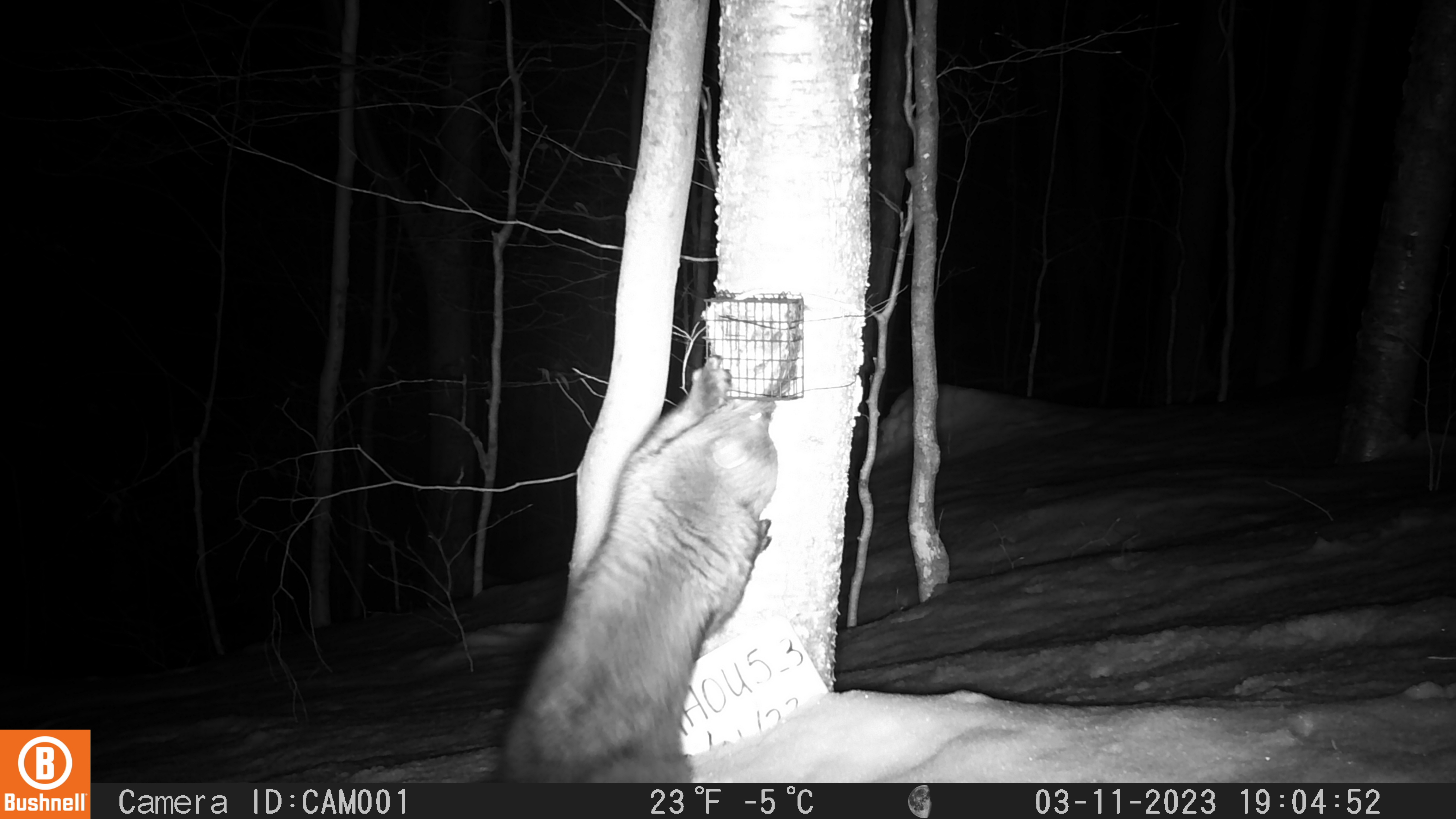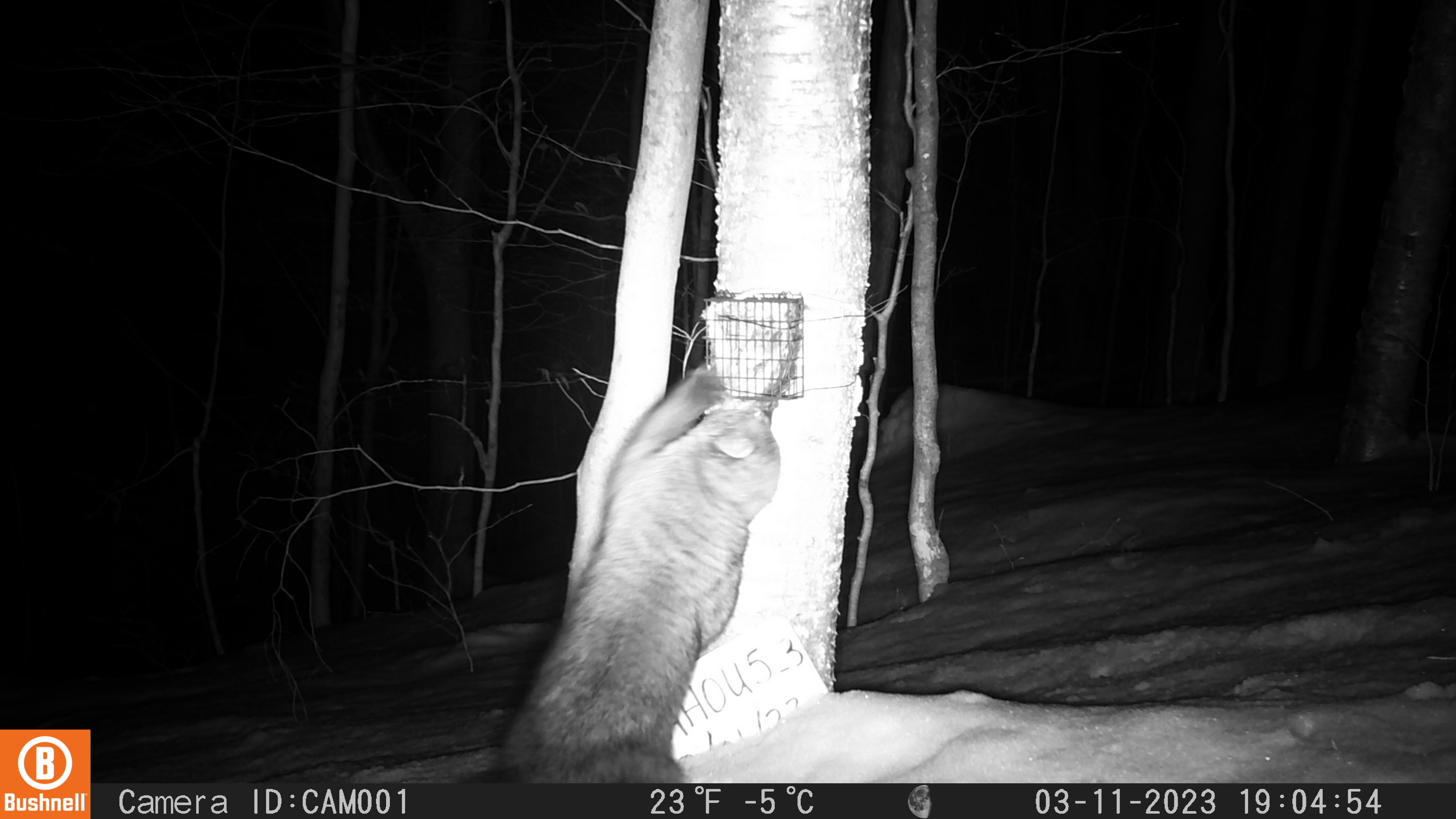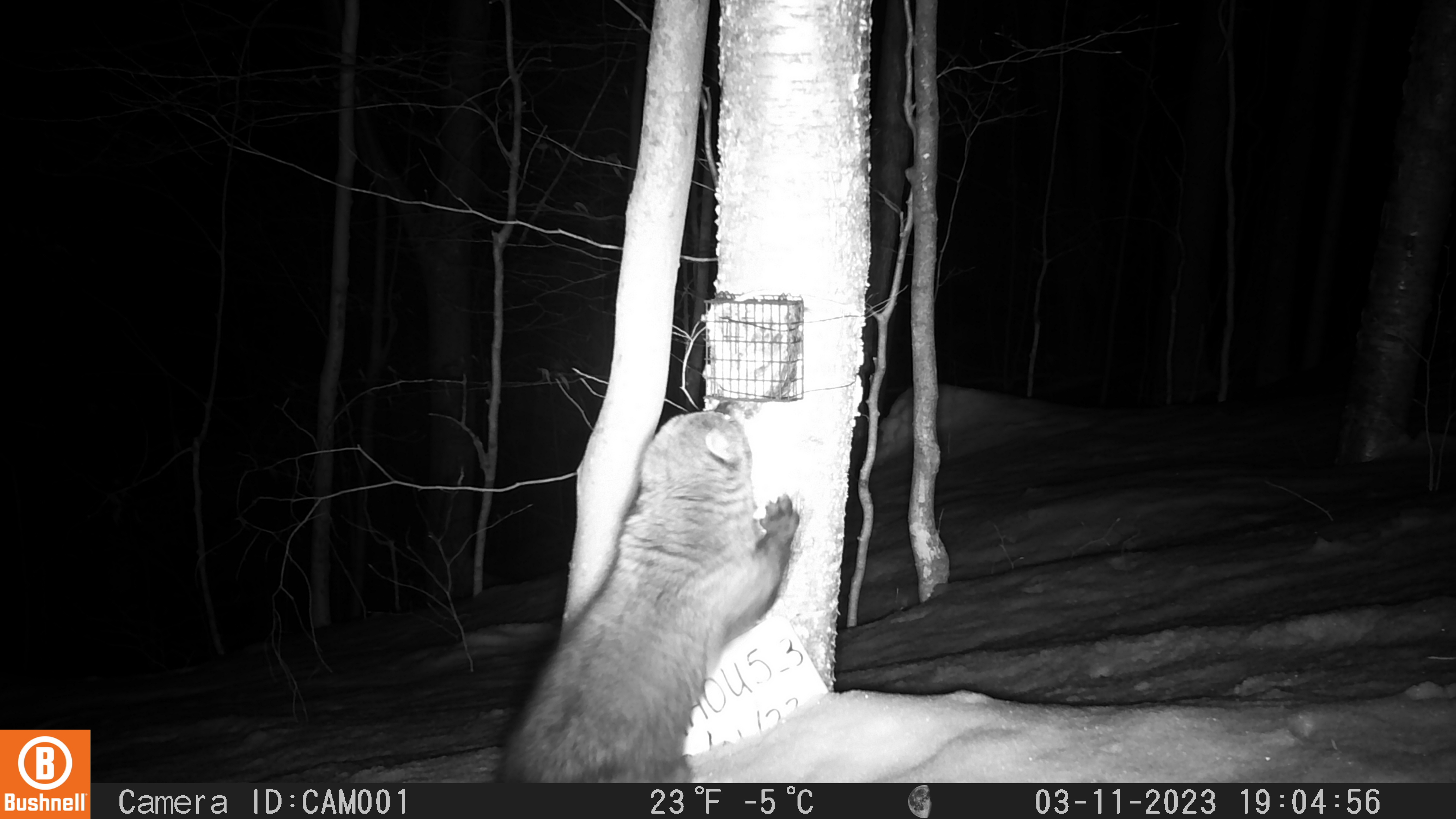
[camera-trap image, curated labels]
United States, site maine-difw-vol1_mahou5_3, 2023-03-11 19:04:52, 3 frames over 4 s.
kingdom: Animalia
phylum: Chordata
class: Mammalia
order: Carnivora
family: Mustelidae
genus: Pekania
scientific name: Pekania pennanti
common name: fisher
Fisher (Pekania pennanti).